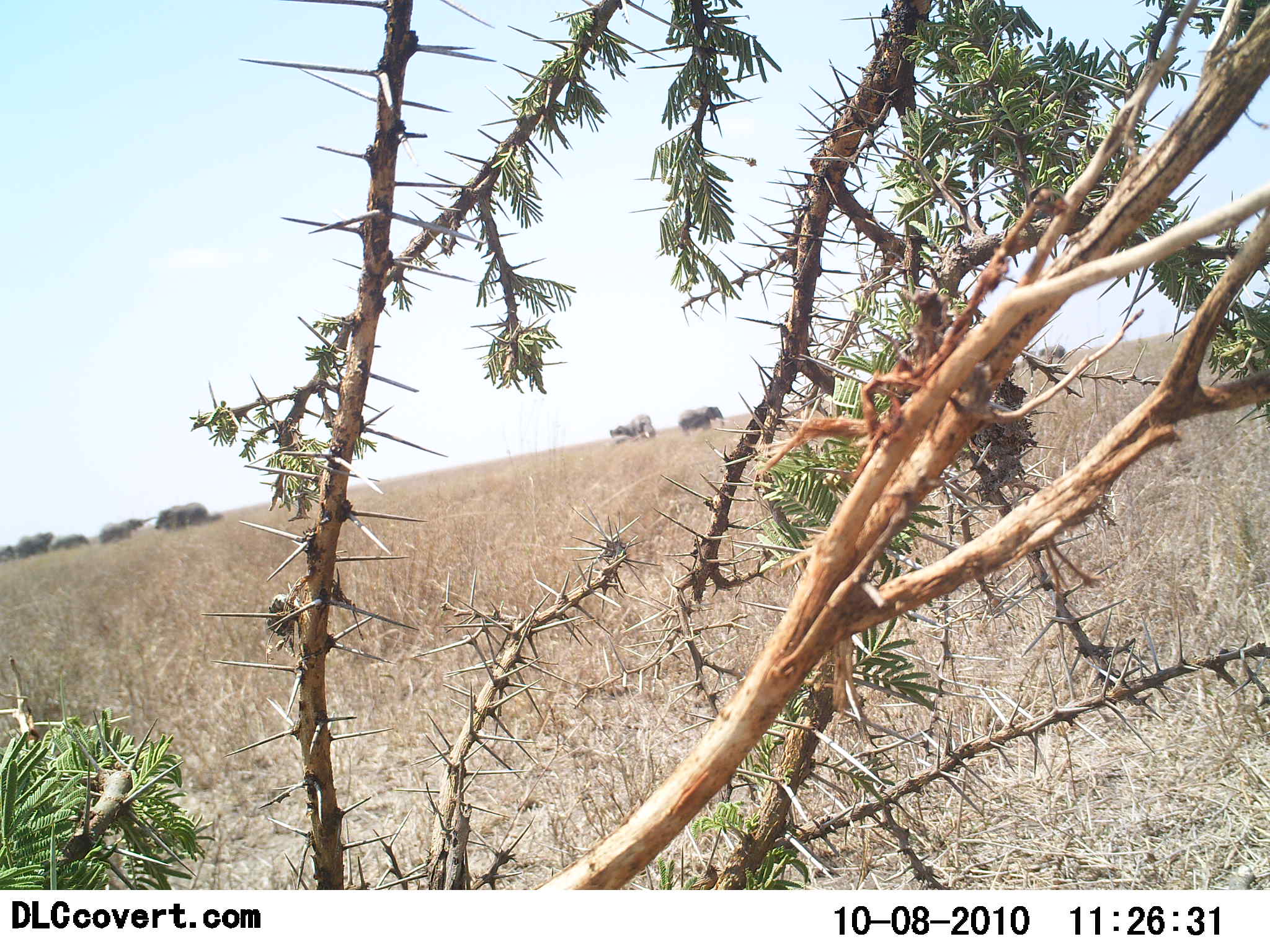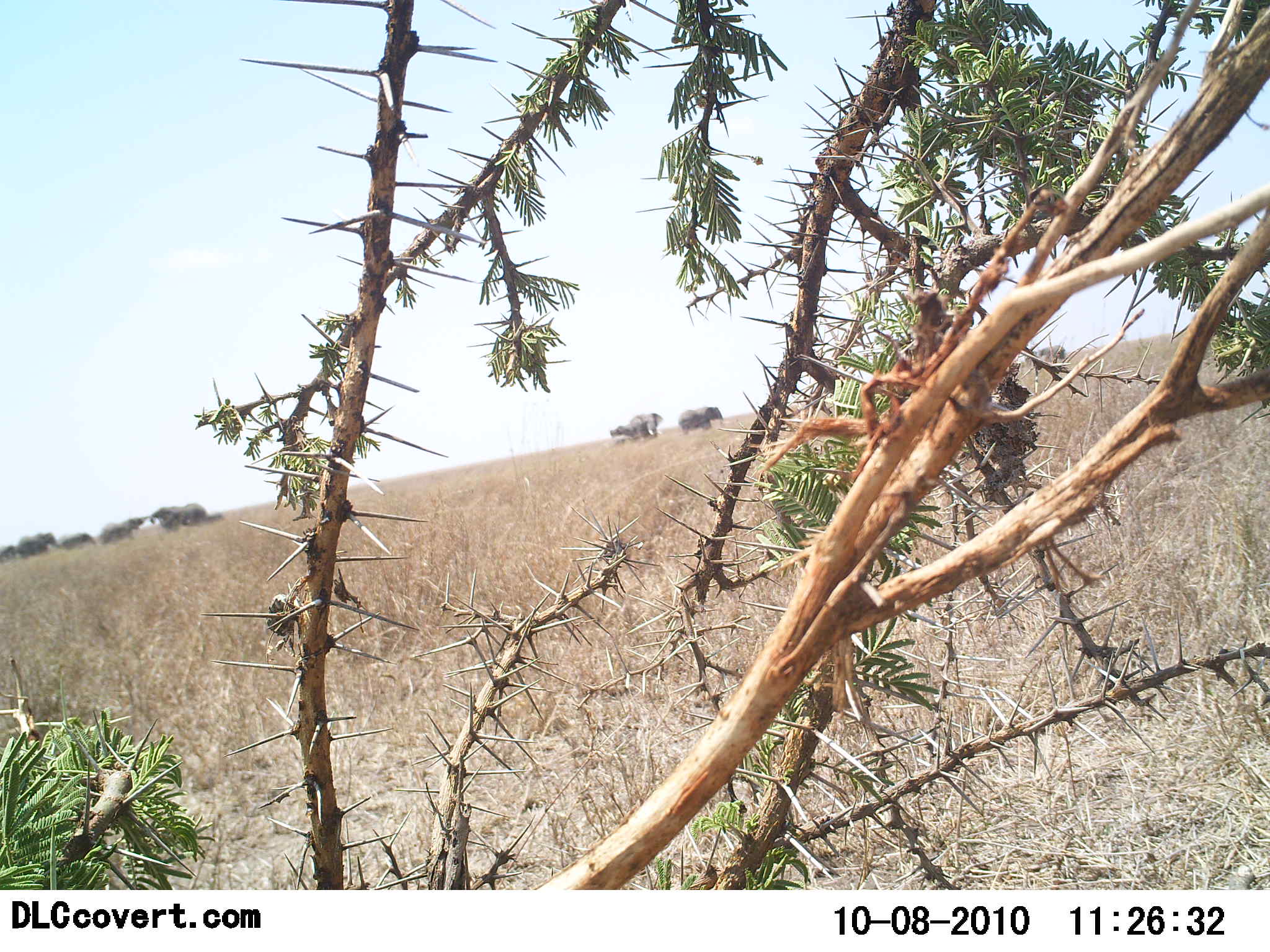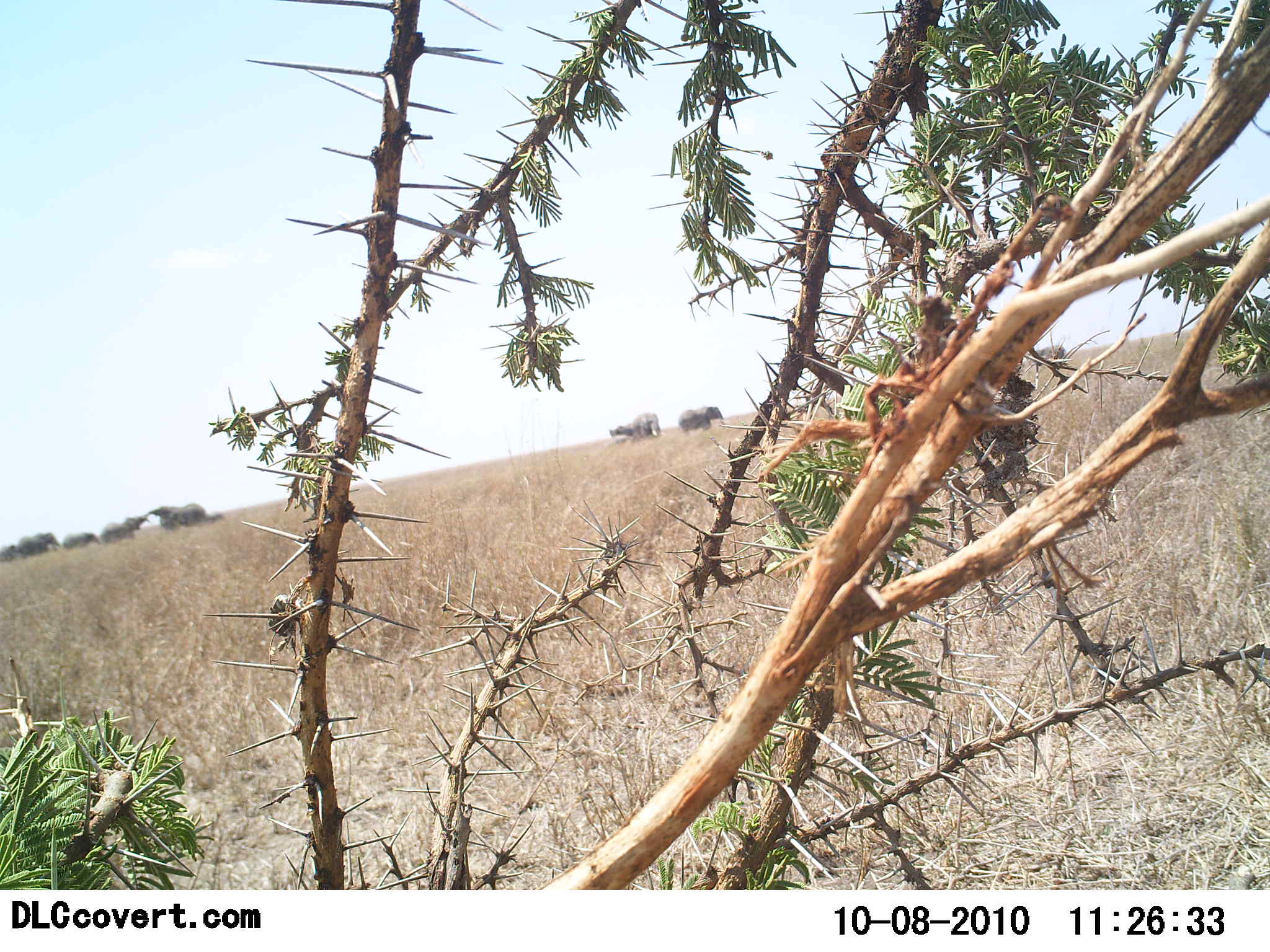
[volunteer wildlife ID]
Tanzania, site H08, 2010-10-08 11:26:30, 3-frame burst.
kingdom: Animalia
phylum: Chordata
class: Mammalia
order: Proboscidea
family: Elephantidae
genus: Loxodonta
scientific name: Loxodonta africana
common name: african bush elephant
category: elephant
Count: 9.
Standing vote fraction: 80%.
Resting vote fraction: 0%.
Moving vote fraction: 30%.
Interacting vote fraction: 60%.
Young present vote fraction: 20%.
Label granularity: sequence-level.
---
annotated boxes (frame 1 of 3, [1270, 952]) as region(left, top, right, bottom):
animal: region(153, 501, 222, 531); region(678, 404, 728, 438); region(97, 517, 150, 545); region(609, 414, 658, 443); region(16, 531, 50, 557); region(52, 533, 90, 549); region(1, 545, 15, 563)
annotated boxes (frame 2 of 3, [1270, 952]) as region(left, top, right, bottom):
animal: region(610, 413, 663, 439); region(97, 517, 146, 545); region(676, 407, 724, 433); region(179, 502, 222, 529); region(16, 532, 55, 557); region(148, 504, 180, 529); region(56, 531, 95, 551); region(2, 546, 15, 562)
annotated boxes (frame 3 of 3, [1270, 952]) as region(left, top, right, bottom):
animal: region(150, 504, 222, 527); region(611, 412, 663, 442); region(679, 406, 725, 435); region(102, 514, 147, 542); region(15, 531, 61, 557); region(63, 531, 99, 551); region(1, 545, 17, 562)